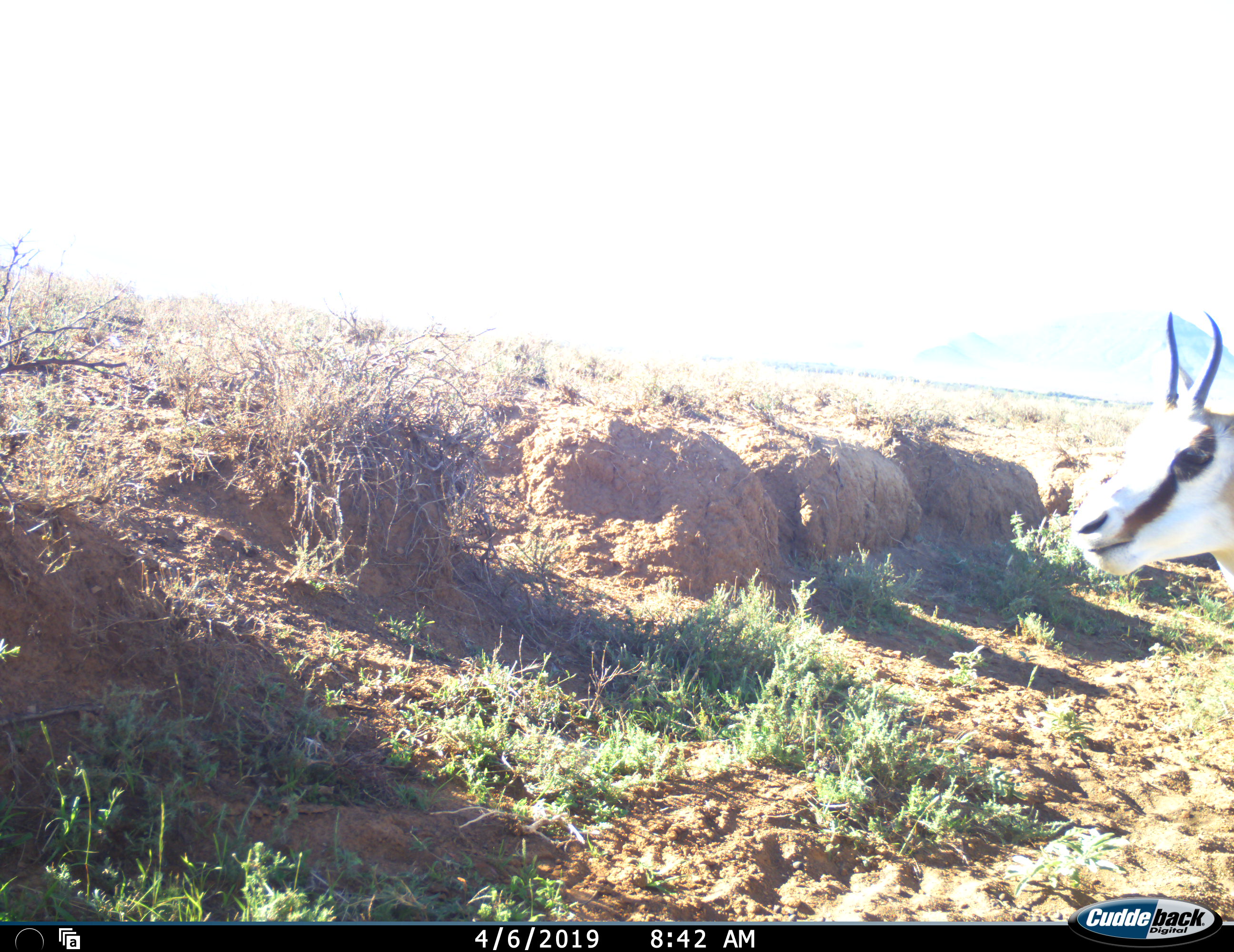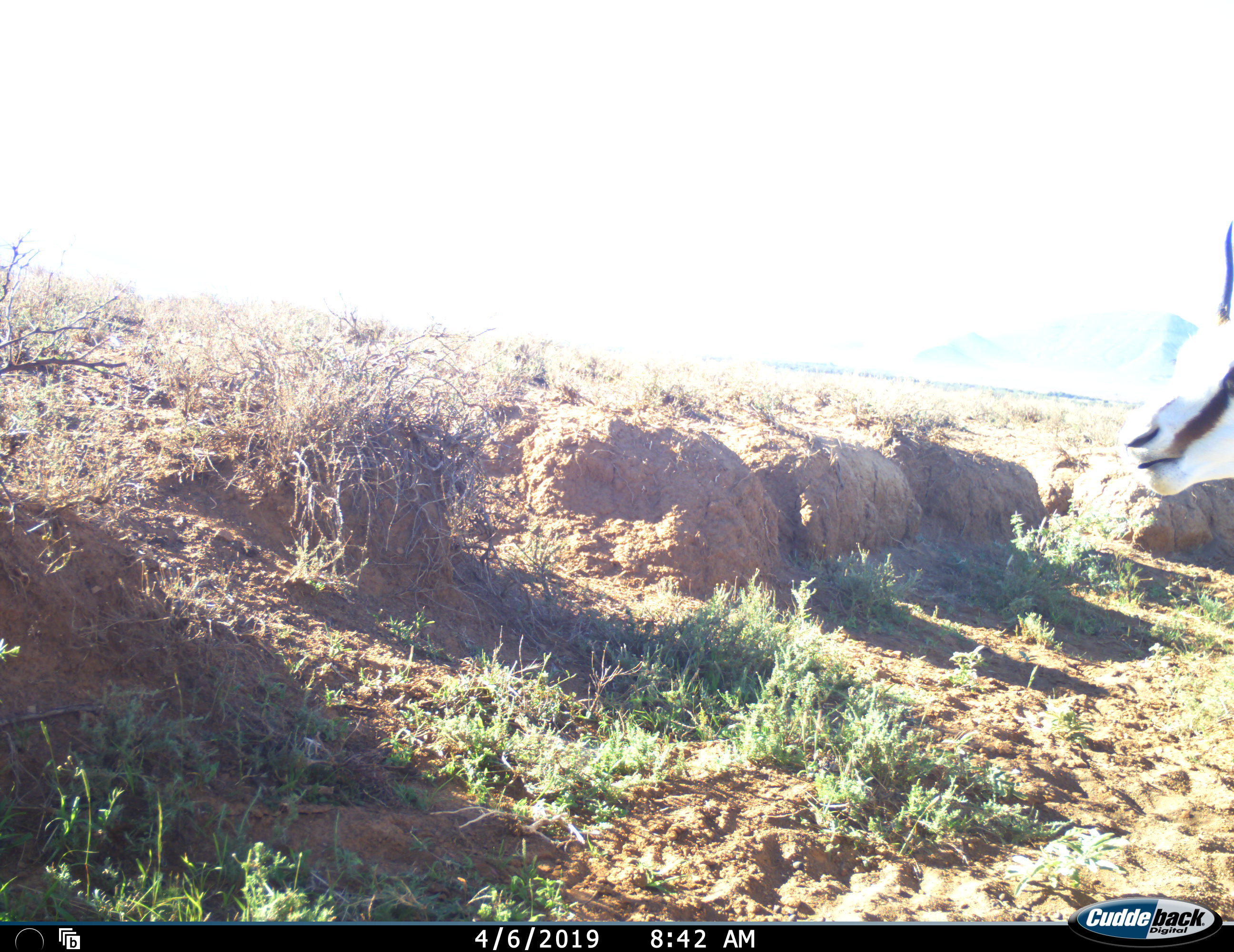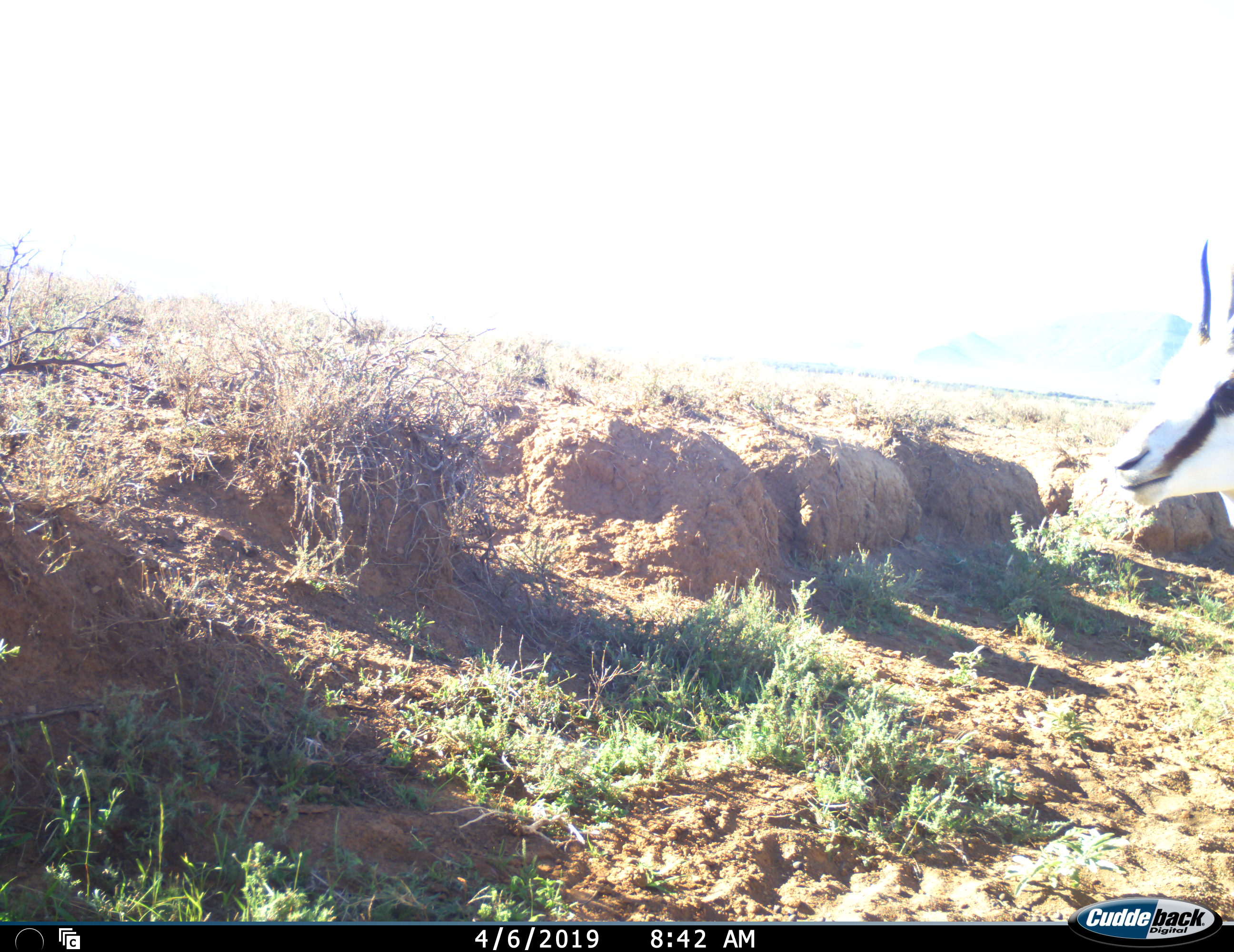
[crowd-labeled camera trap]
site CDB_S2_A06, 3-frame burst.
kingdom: Animalia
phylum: Chordata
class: Mammalia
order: Artiodactyla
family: Bovidae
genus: Antidorcas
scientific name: Antidorcas marsupialis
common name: springbok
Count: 1.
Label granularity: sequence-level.